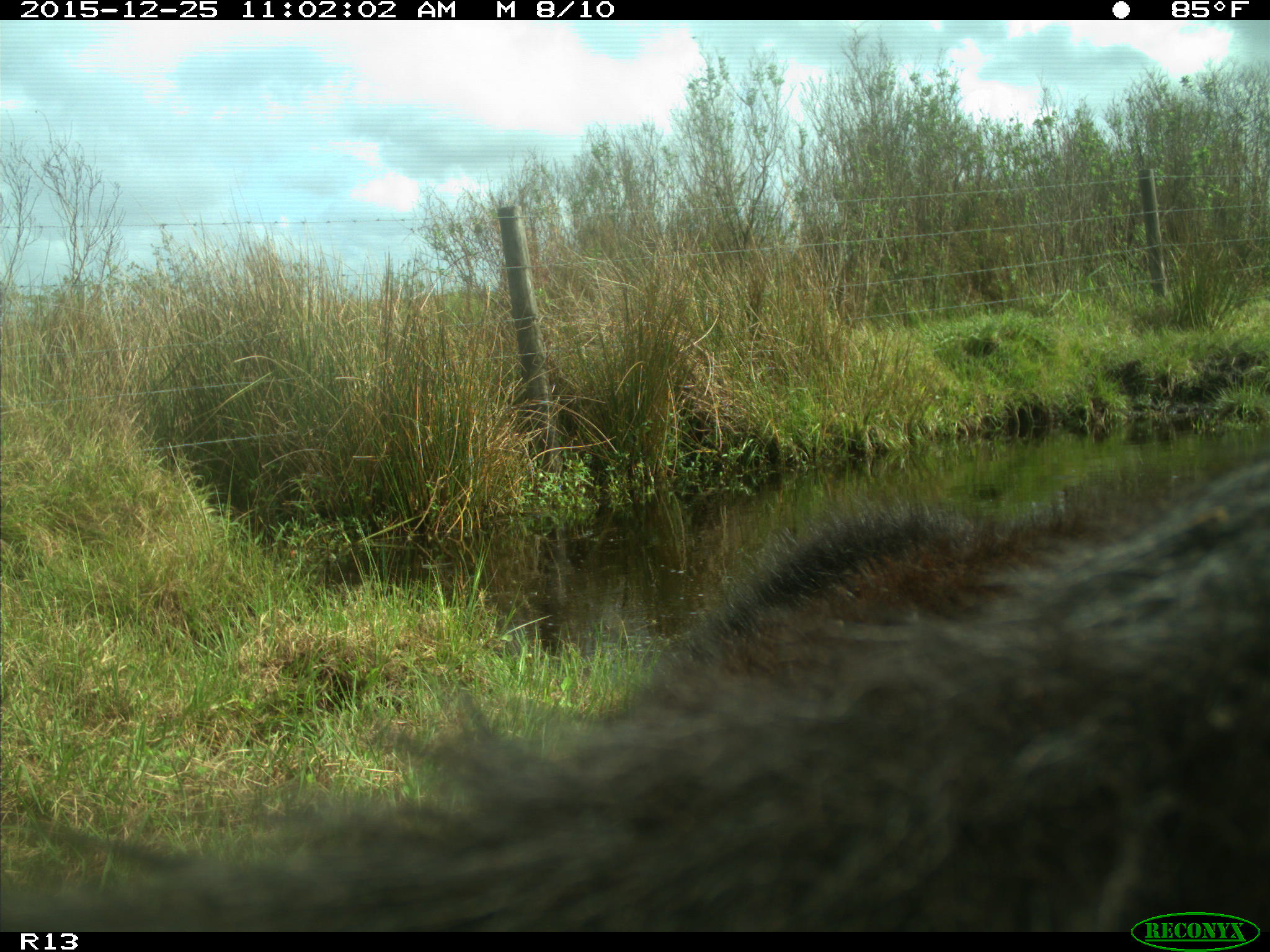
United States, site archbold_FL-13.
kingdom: Animalia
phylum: Chordata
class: Mammalia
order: Artiodactyla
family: Bovidae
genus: Bos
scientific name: Bos taurus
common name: domestic cow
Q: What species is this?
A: Bos taurus (domestic cow).